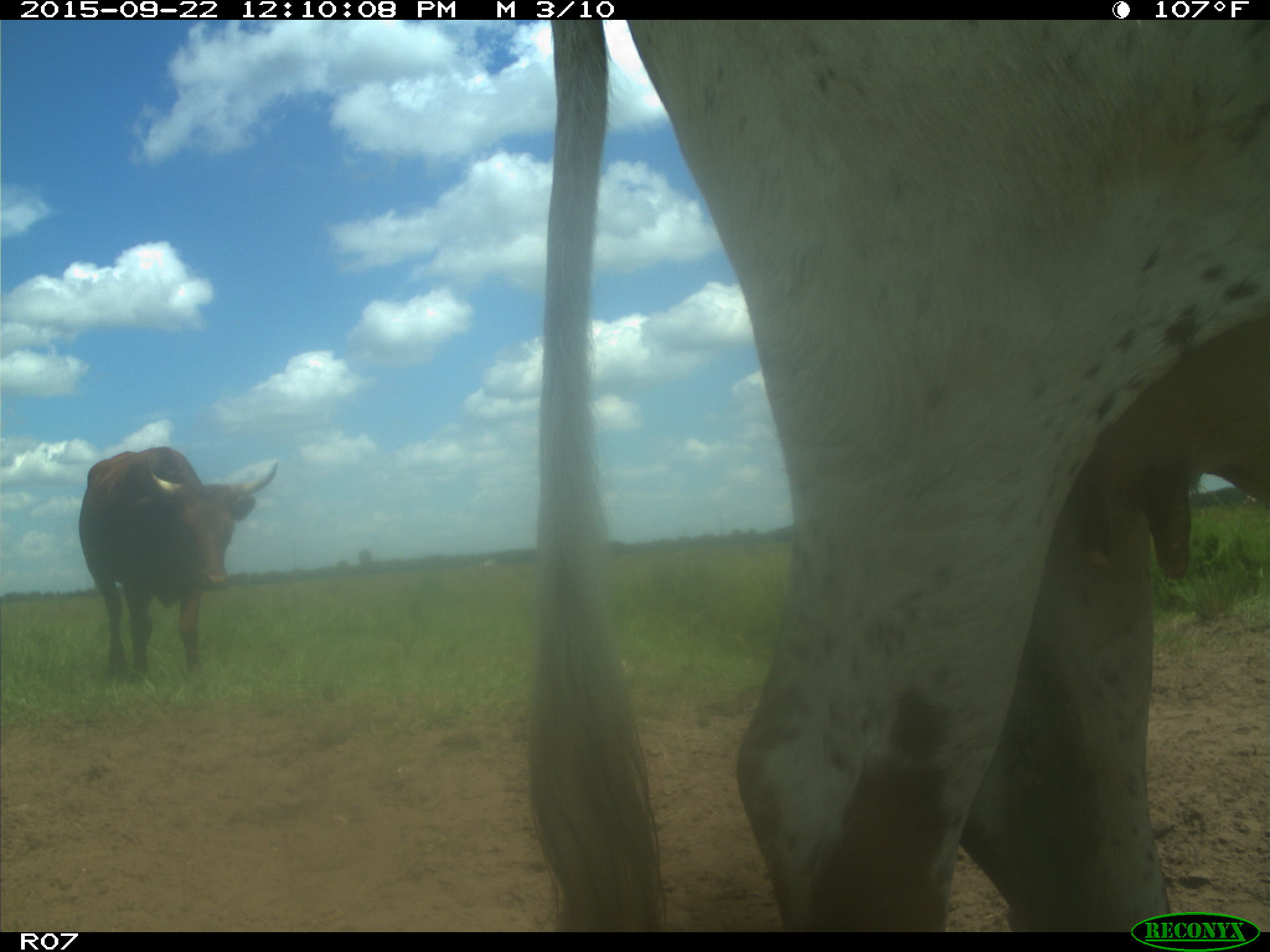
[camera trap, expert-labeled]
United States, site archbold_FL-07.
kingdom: Animalia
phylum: Chordata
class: Mammalia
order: Artiodactyla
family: Bovidae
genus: Bos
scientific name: Bos taurus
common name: domestic cow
Bos taurus (domestic cow).